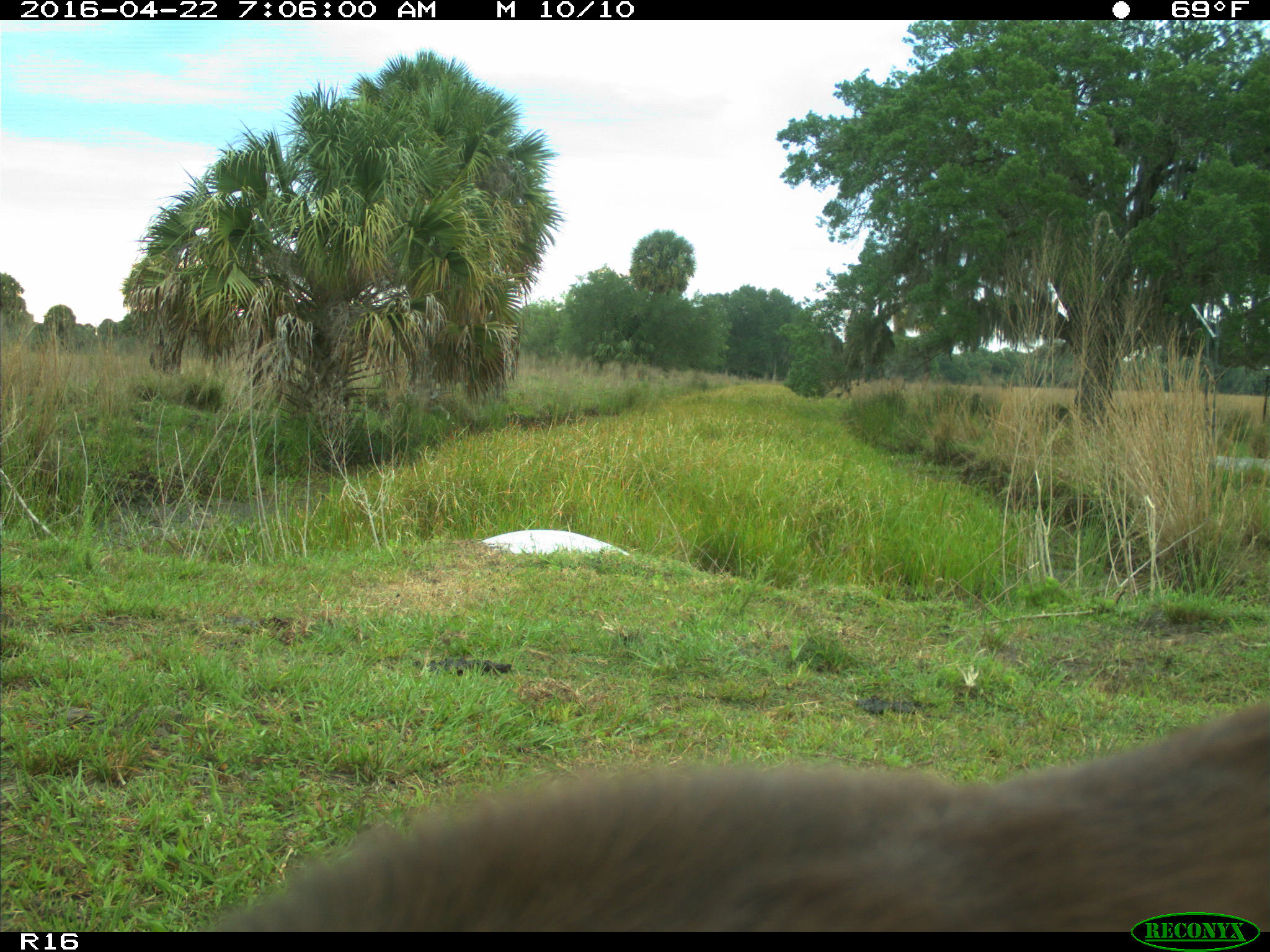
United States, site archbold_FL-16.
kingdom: Animalia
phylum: Chordata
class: Mammalia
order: Artiodactyla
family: Bovidae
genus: Bos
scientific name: Bos taurus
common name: domestic cow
Bos taurus (domestic cow).